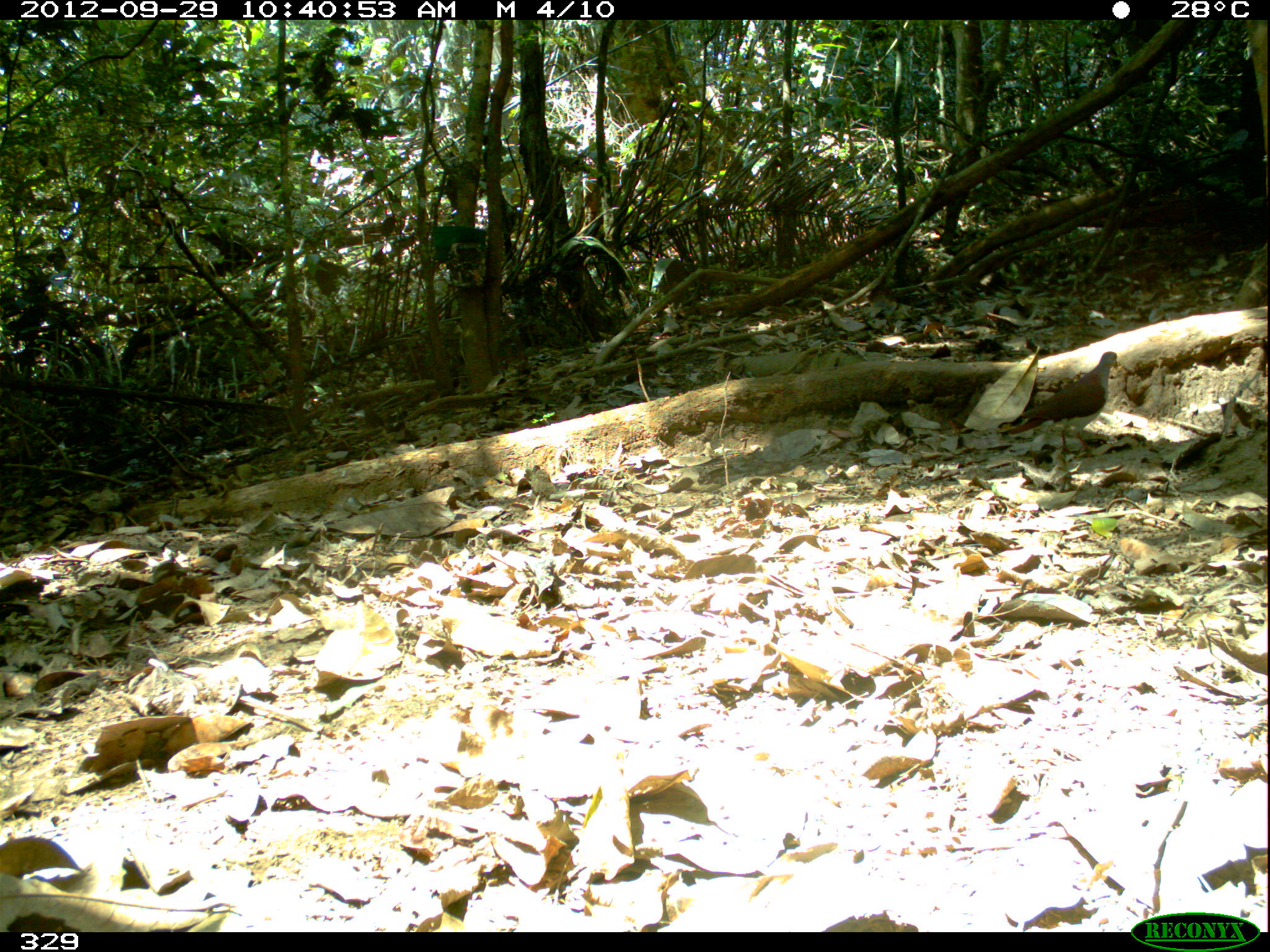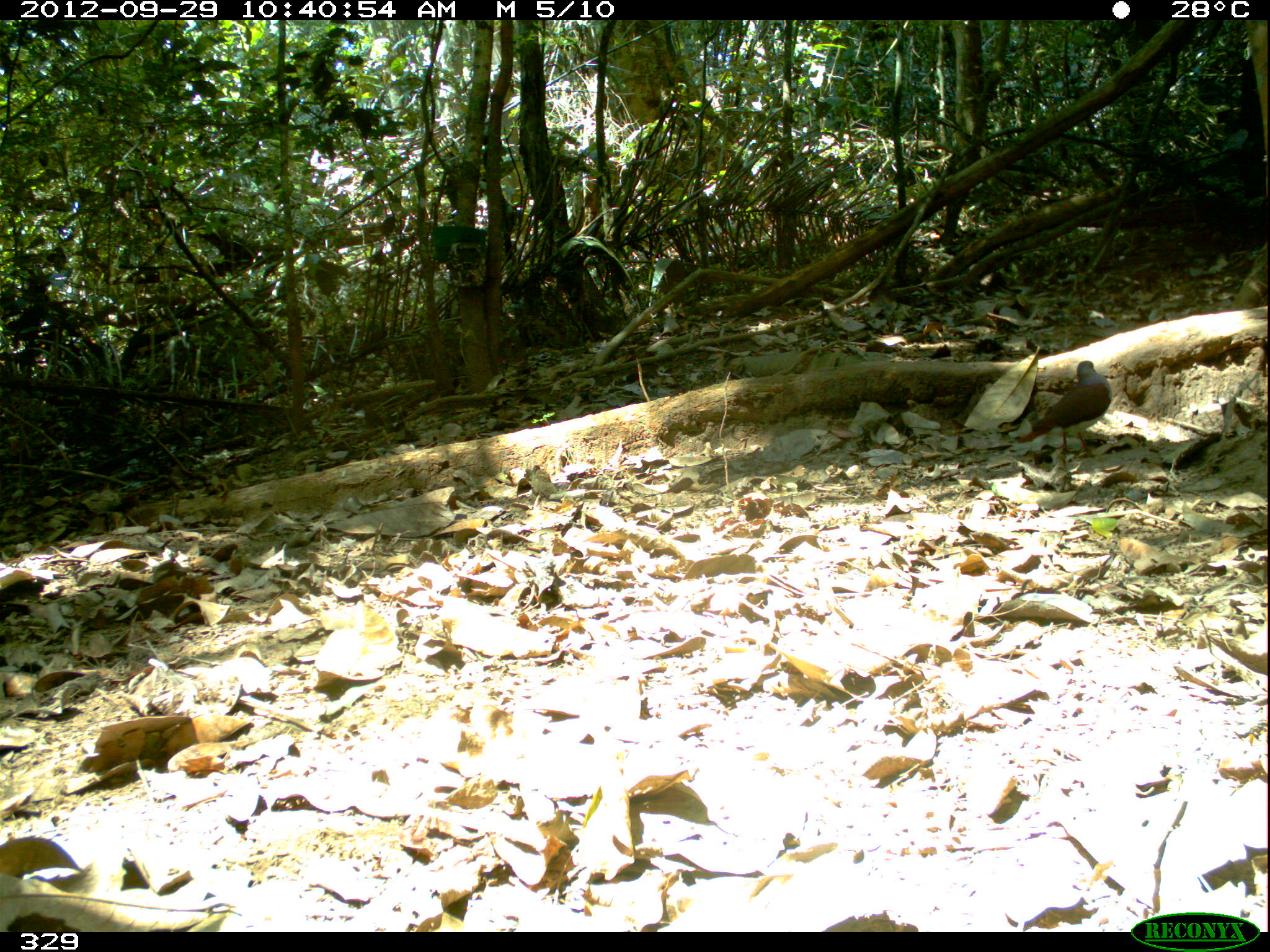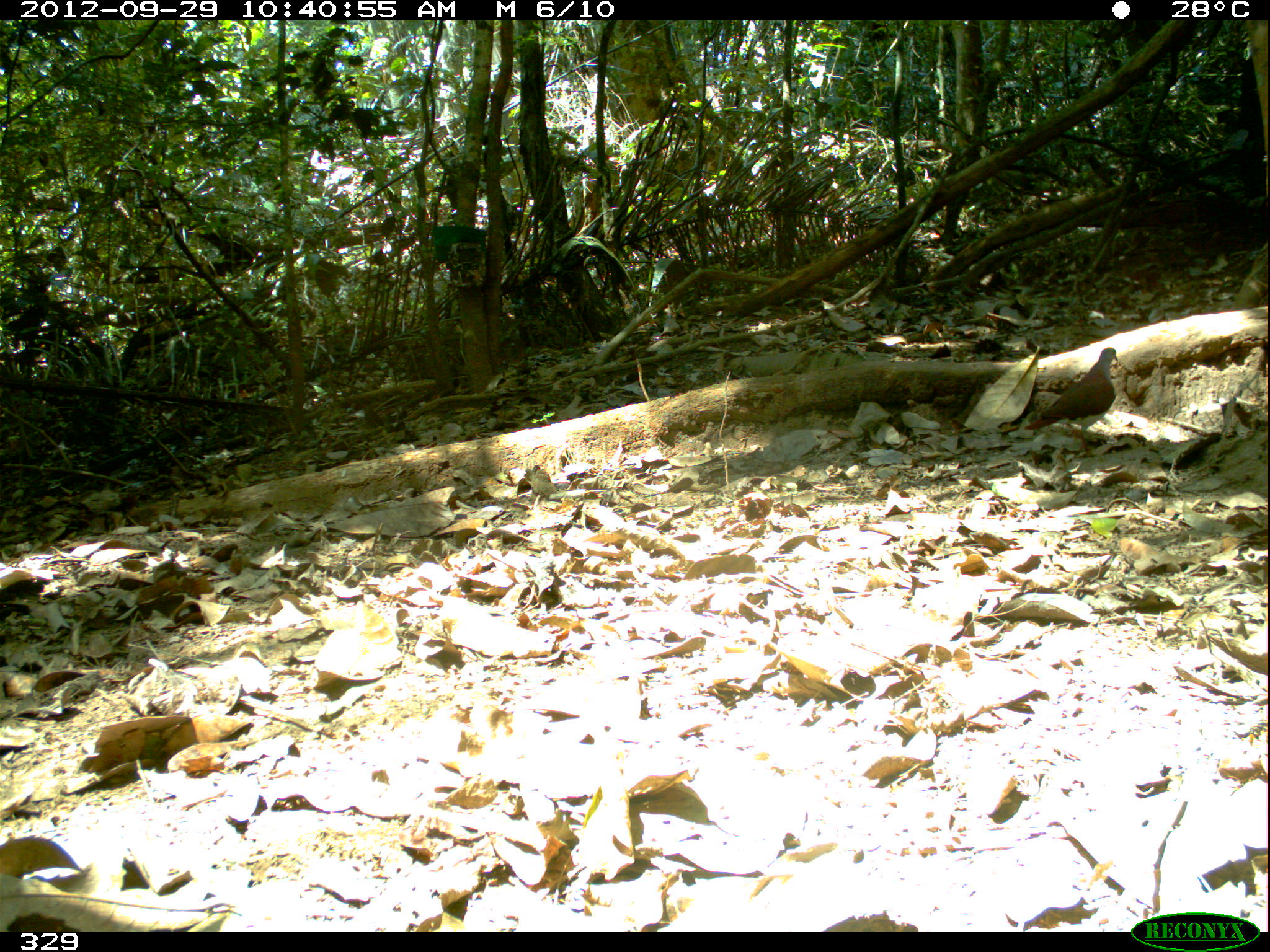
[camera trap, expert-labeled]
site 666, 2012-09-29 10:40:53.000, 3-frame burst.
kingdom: Animalia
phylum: Chordata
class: Aves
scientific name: Aves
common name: bird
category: unknown bird